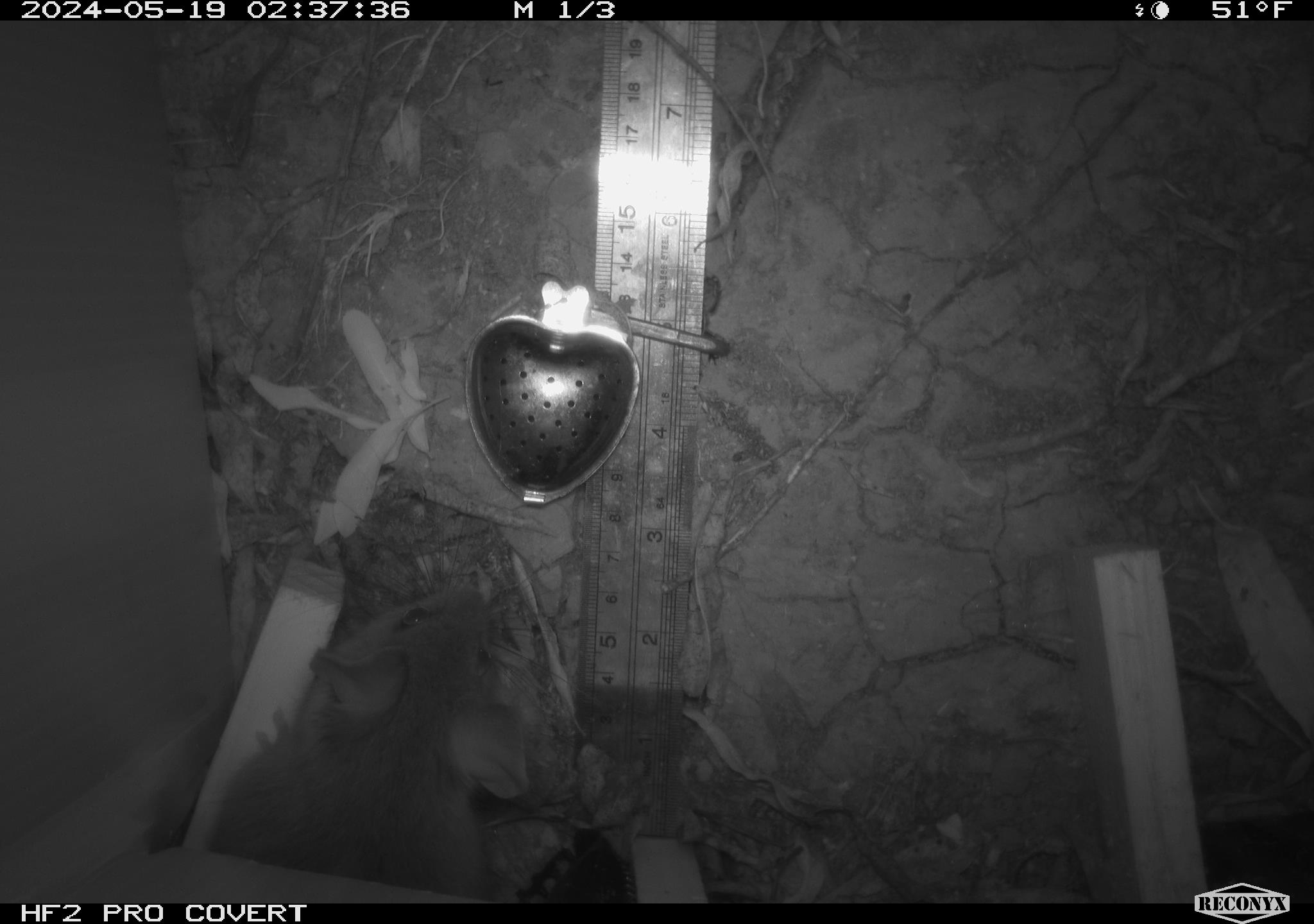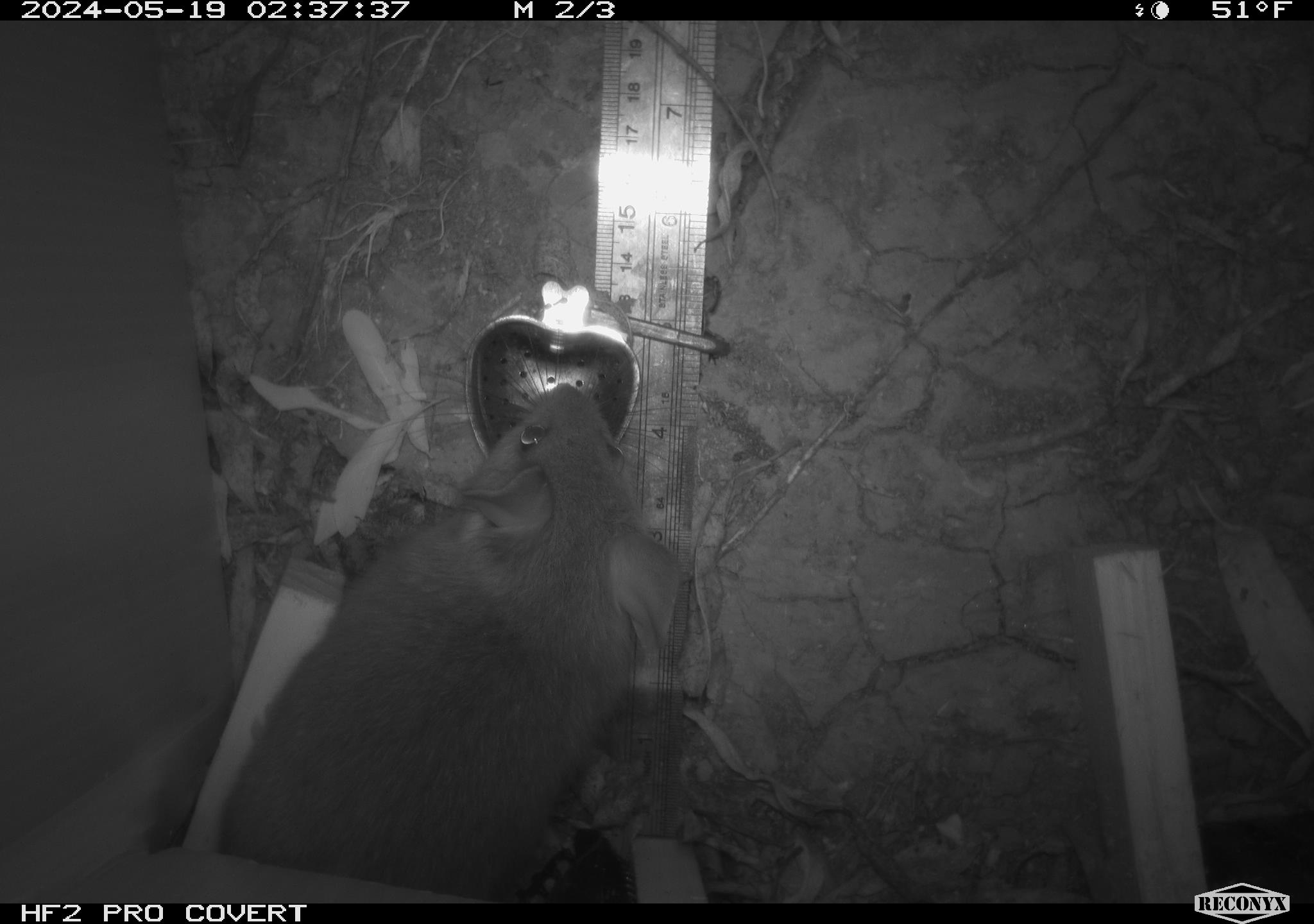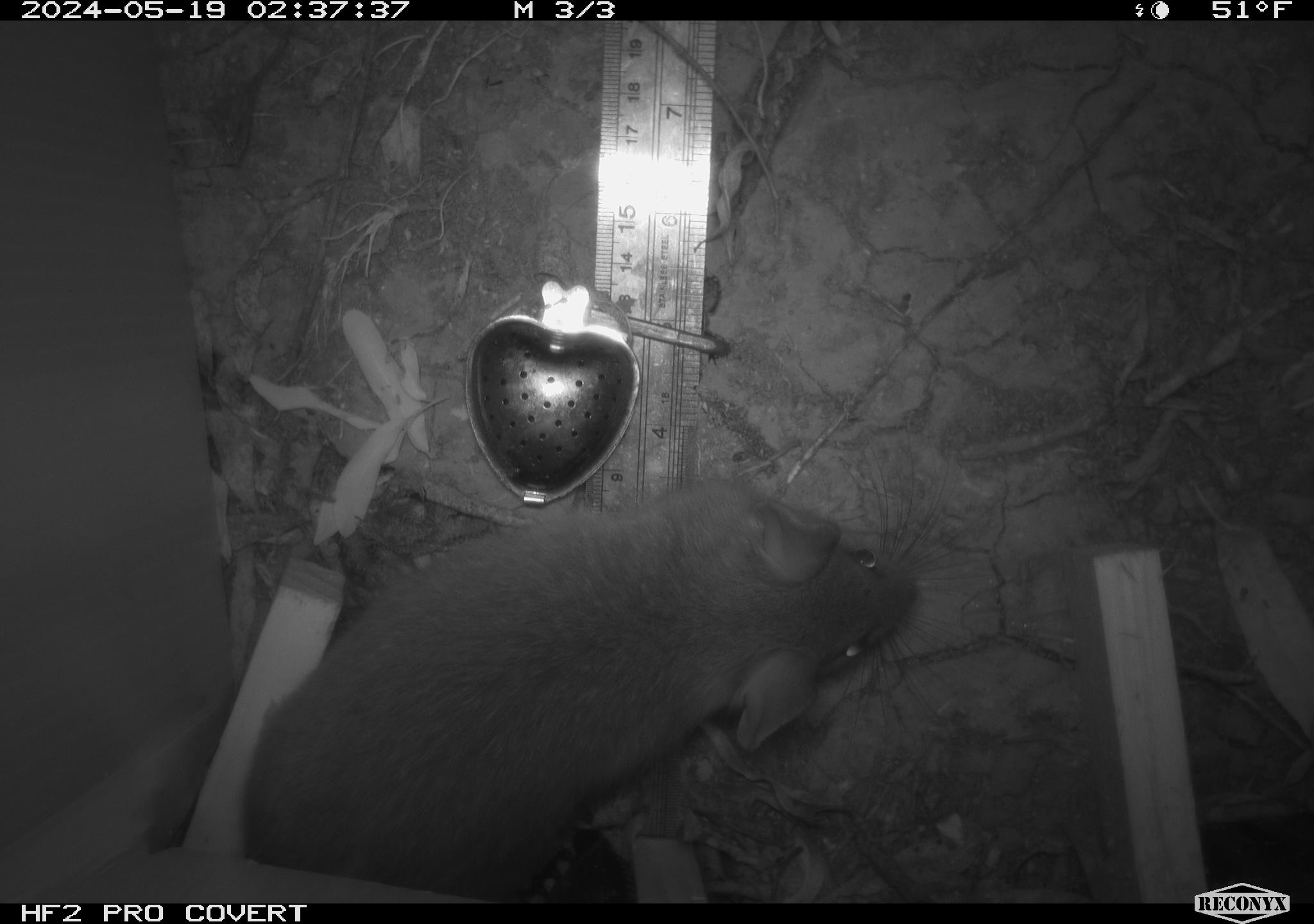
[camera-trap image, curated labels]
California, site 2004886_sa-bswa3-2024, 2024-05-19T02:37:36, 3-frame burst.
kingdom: Animalia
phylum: Chordata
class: Mammalia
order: Rodentia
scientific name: Rodentia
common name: woodrat or rat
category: woodrat or rat species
Woodrat or rat species (woodrat or rat) (Rodentia).